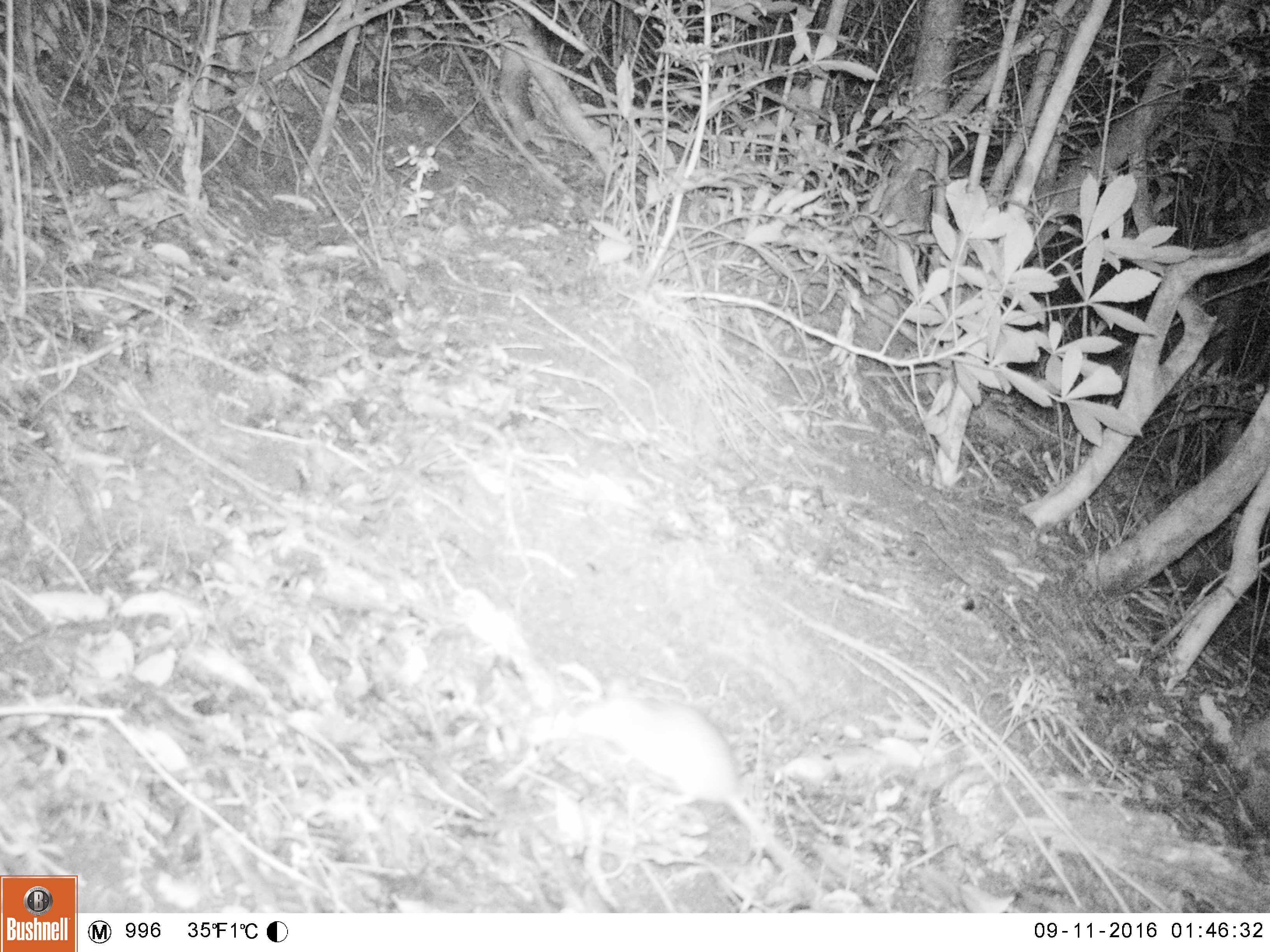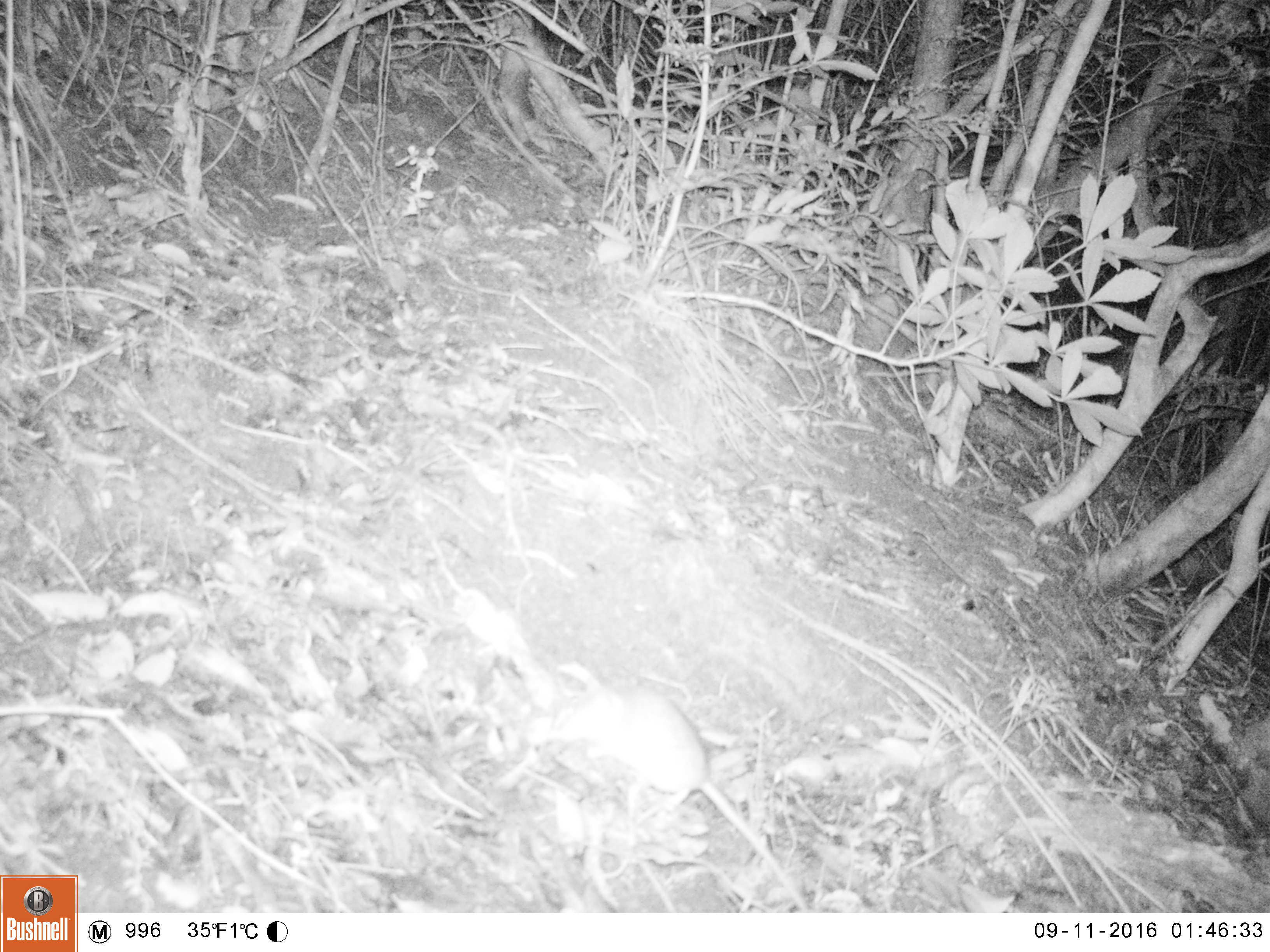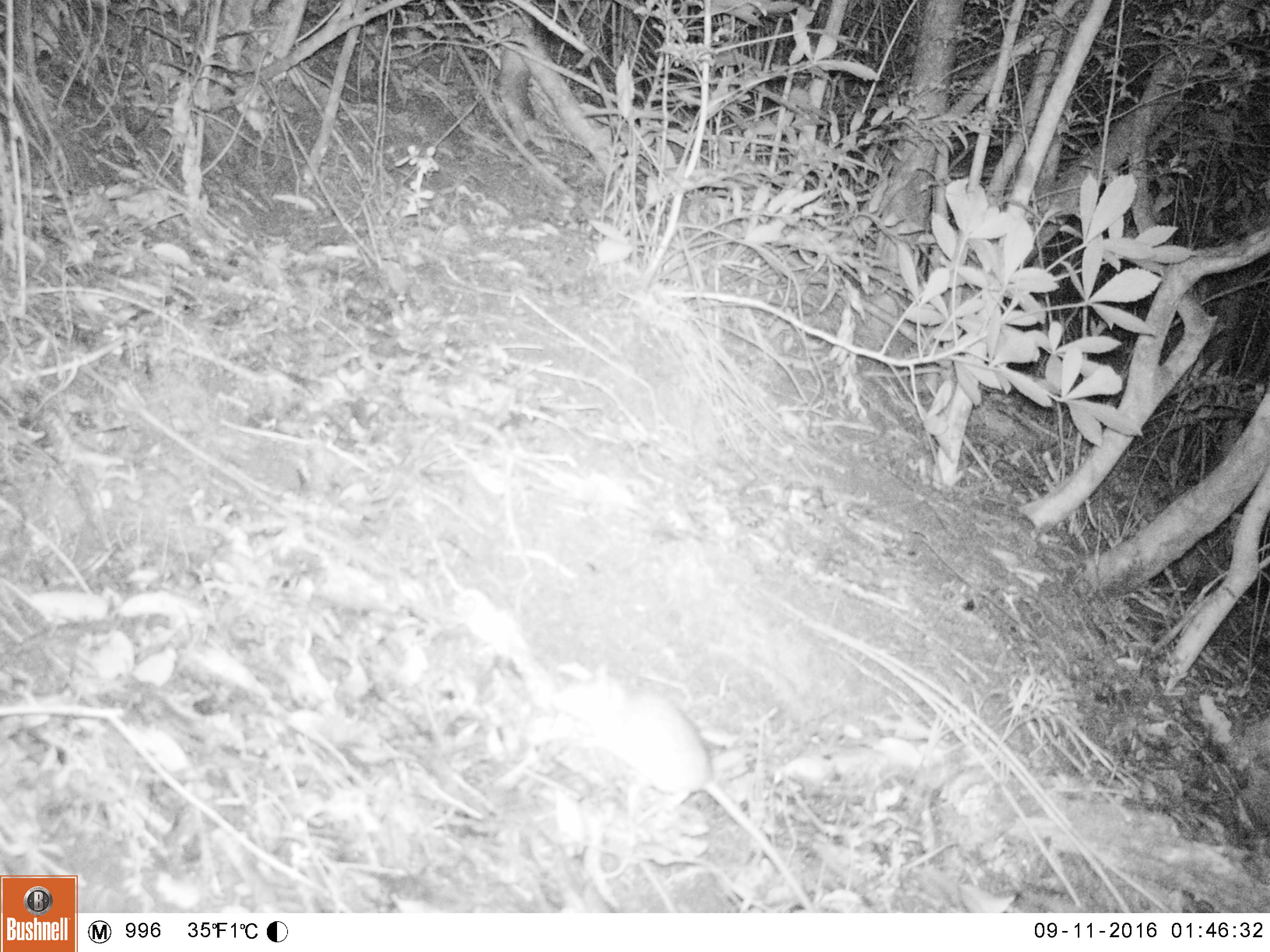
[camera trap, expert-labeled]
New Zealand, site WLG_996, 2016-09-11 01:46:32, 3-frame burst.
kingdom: Animalia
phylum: Chordata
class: Mammalia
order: Rodentia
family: Muridae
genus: Rattus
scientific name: Rattus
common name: rat